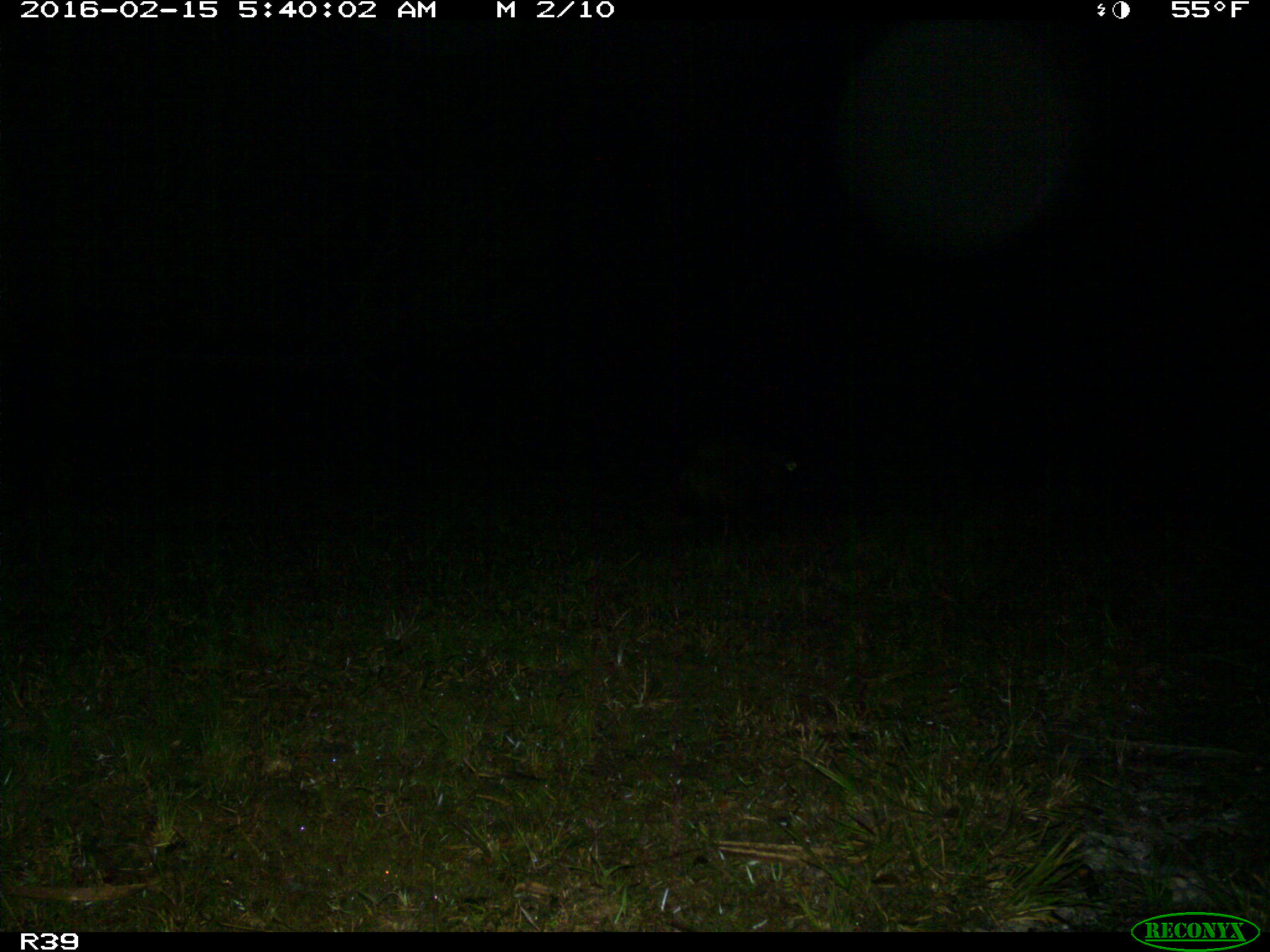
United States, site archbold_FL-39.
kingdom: Animalia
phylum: Chordata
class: Mammalia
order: Artiodactyla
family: Suidae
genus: Sus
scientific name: Sus scrofa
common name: wild boar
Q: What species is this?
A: Sus scrofa (wild boar).